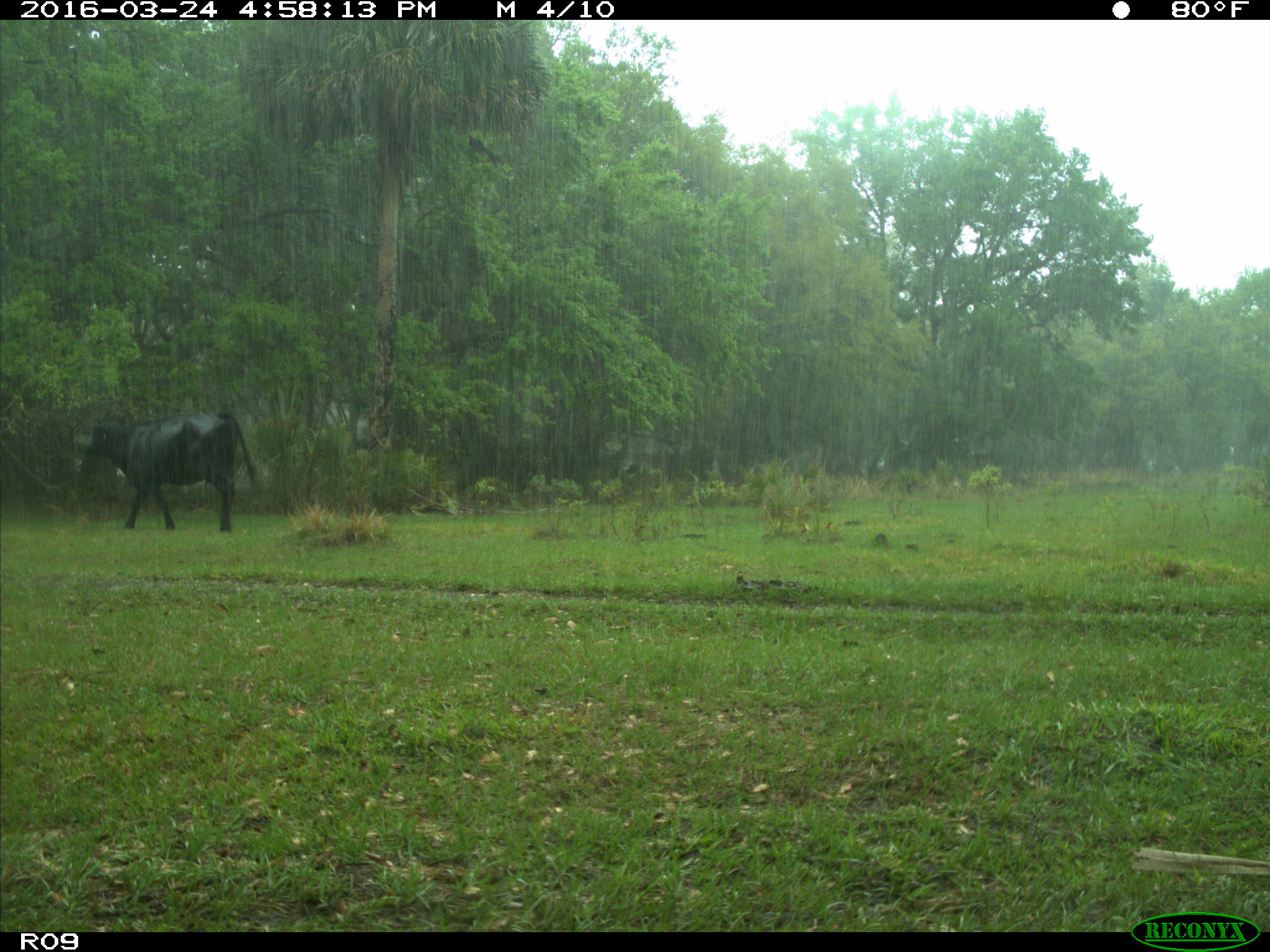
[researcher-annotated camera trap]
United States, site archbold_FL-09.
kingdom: Animalia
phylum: Chordata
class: Mammalia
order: Artiodactyla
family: Bovidae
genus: Bos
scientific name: Bos taurus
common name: domestic cow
Bos taurus (domestic cow).